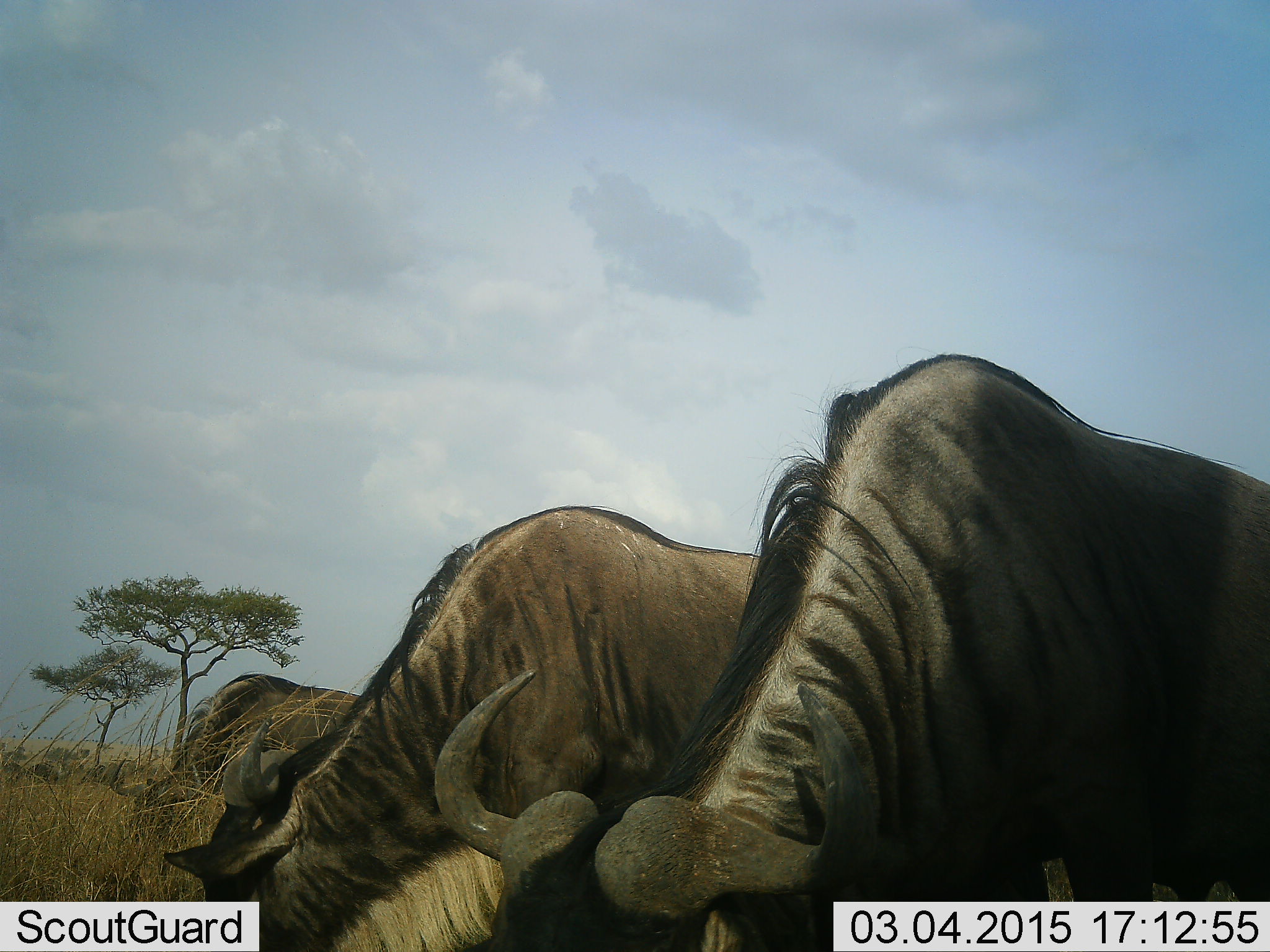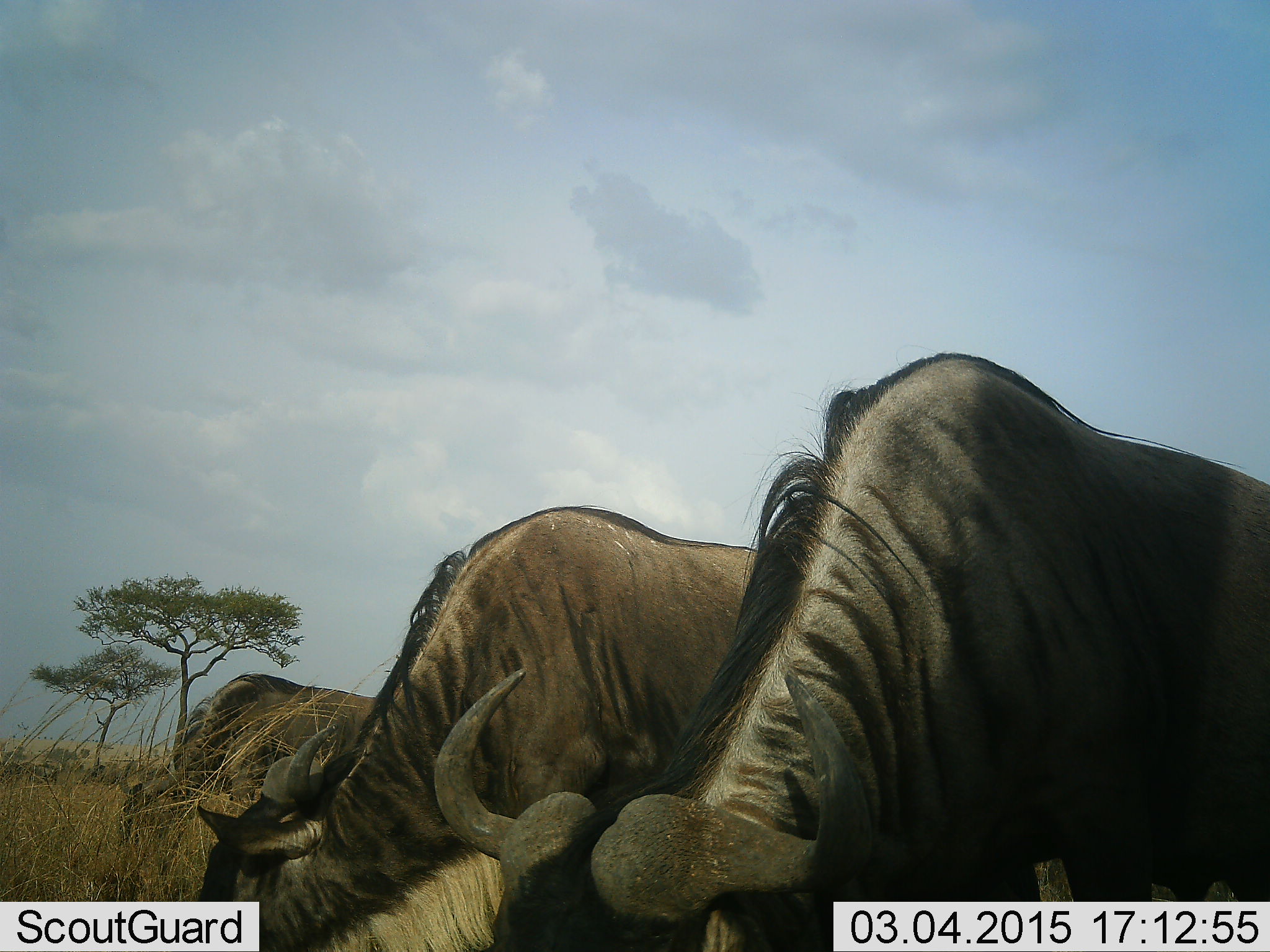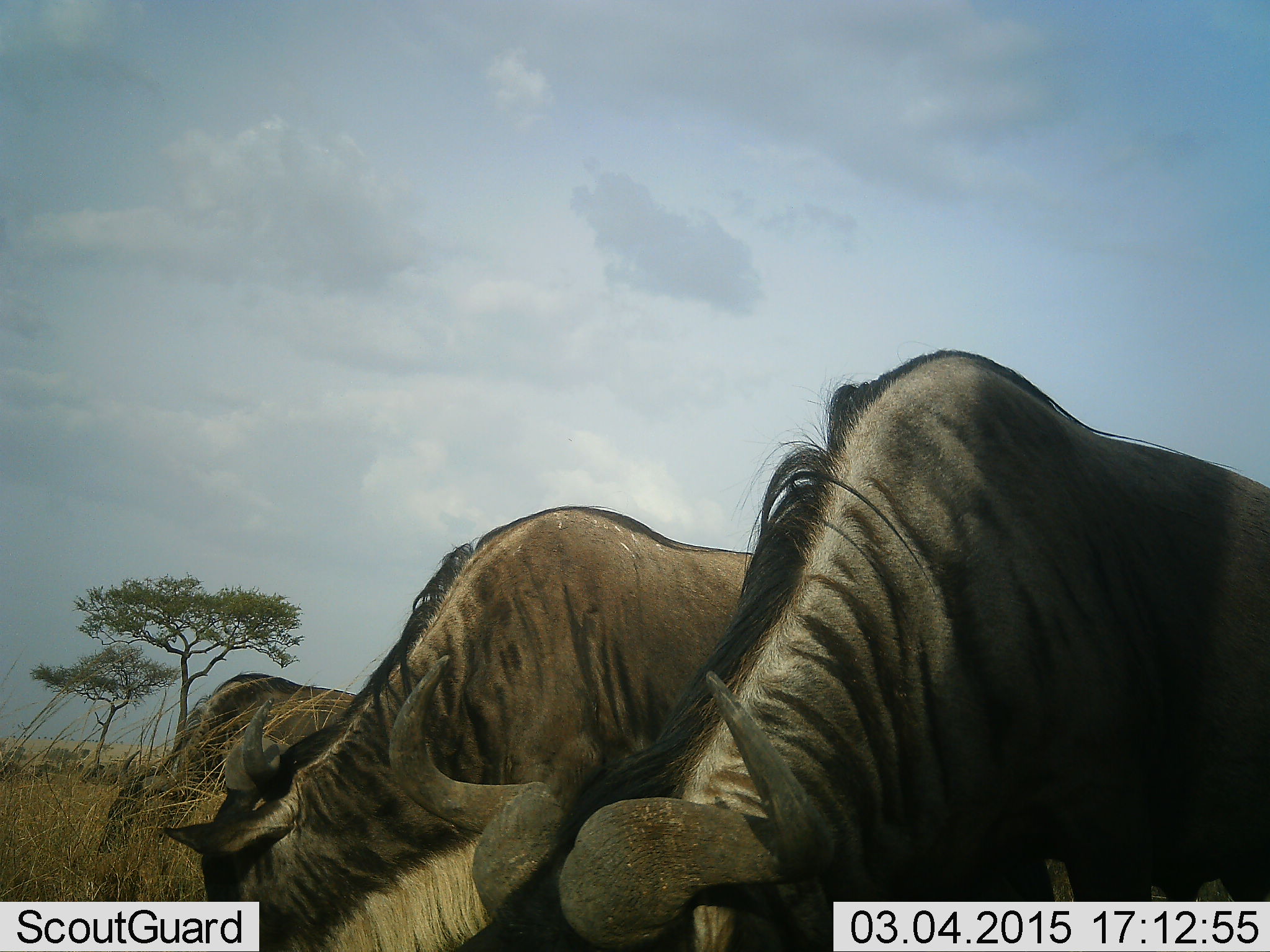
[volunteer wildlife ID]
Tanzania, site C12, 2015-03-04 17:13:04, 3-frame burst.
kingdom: Animalia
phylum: Chordata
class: Mammalia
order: Artiodactyla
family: Bovidae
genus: Connochaetes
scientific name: Connochaetes taurinus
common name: blue wildebeest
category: wildebeest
Wildebeest (blue wildebeest) (Connochaetes taurinus), count 3. Behavior (volunteer vote fractions): standing 0%, resting 0%, moving 0%, interacting 0%. Young present (vote fraction): 0%. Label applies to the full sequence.